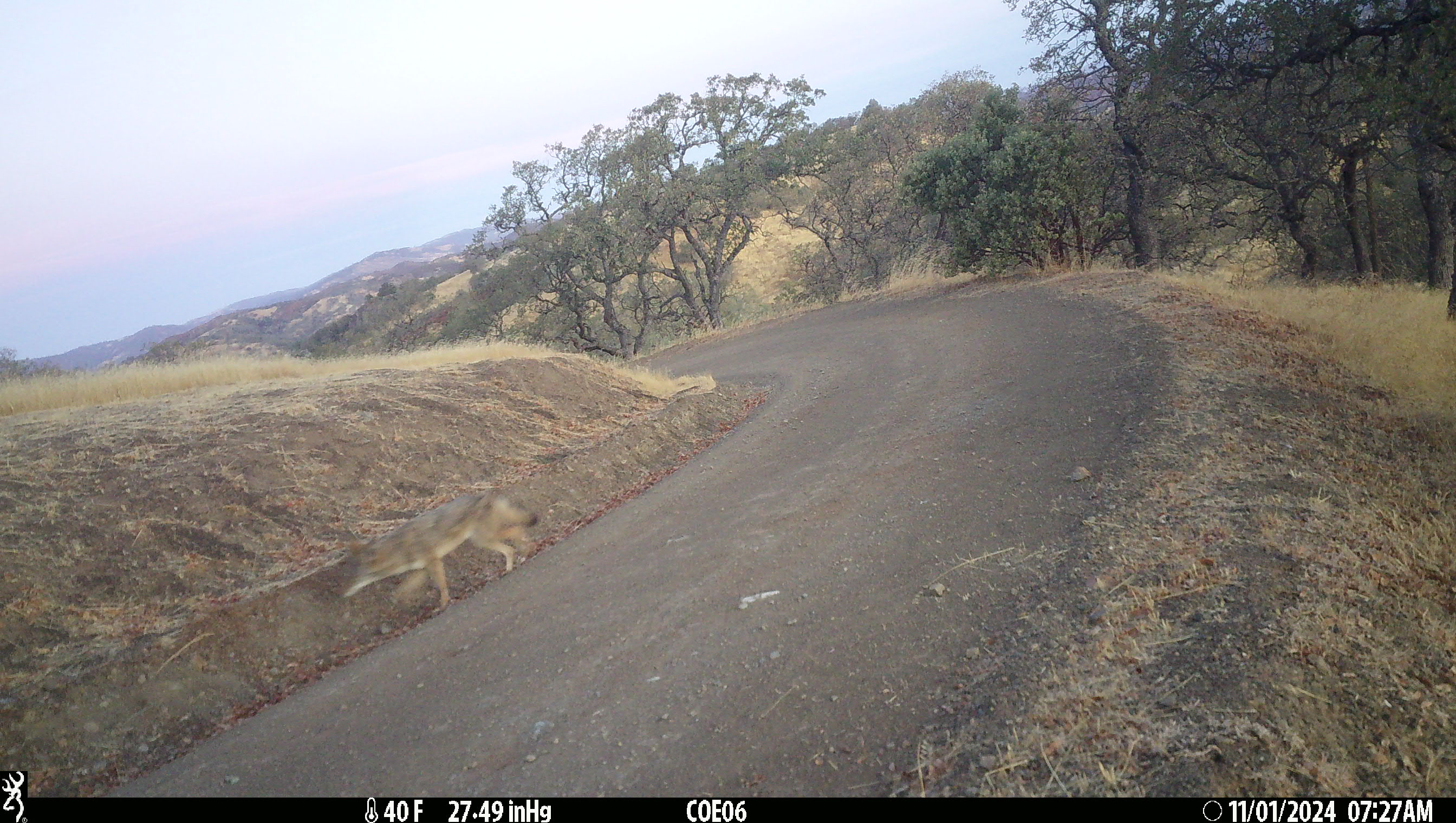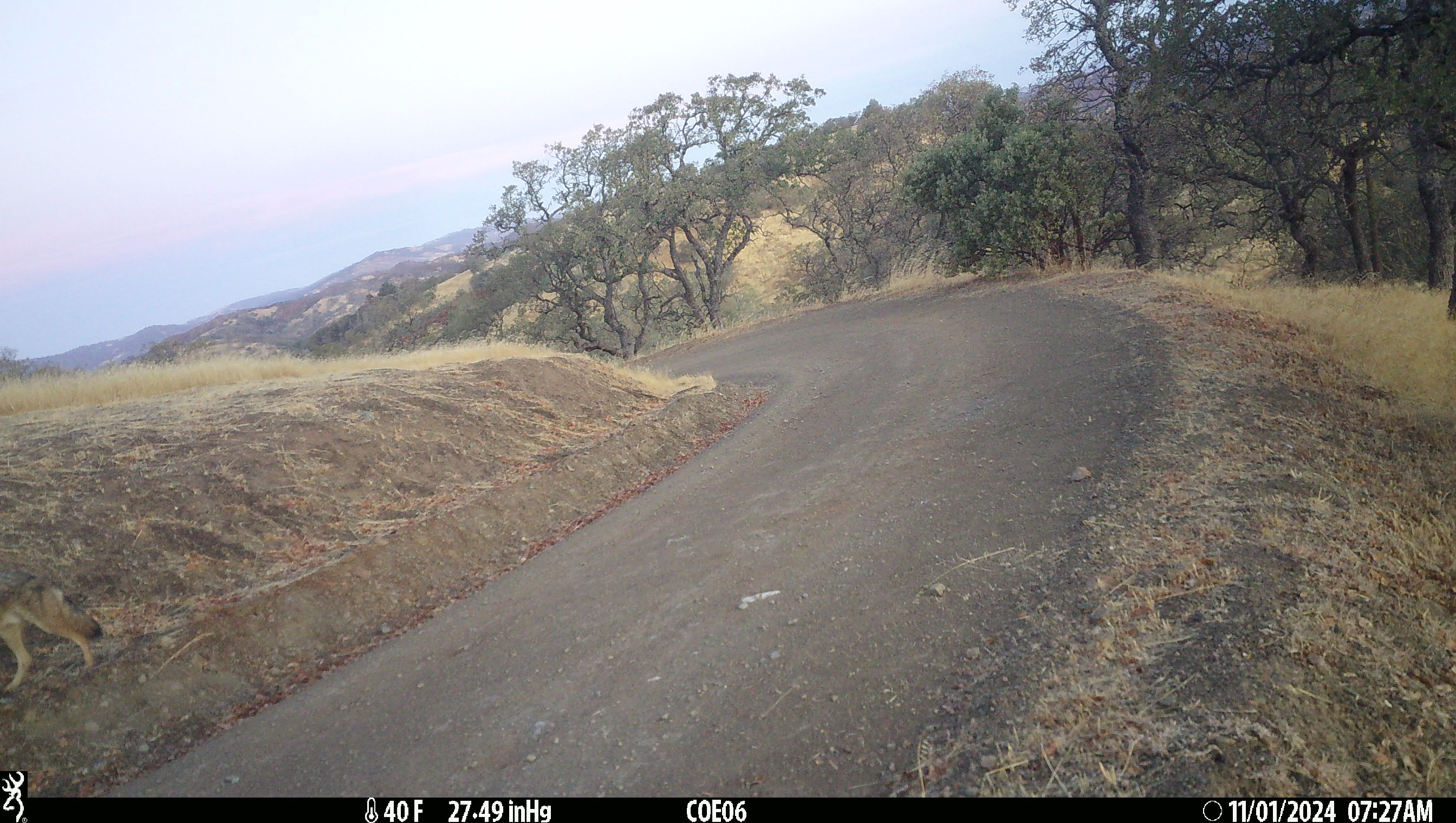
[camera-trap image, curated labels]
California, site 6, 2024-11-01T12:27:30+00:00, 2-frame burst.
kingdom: Animalia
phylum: Chordata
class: Mammalia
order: Carnivora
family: Canidae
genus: Canis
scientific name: Canis latrans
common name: coyote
Coyote (Canis latrans).